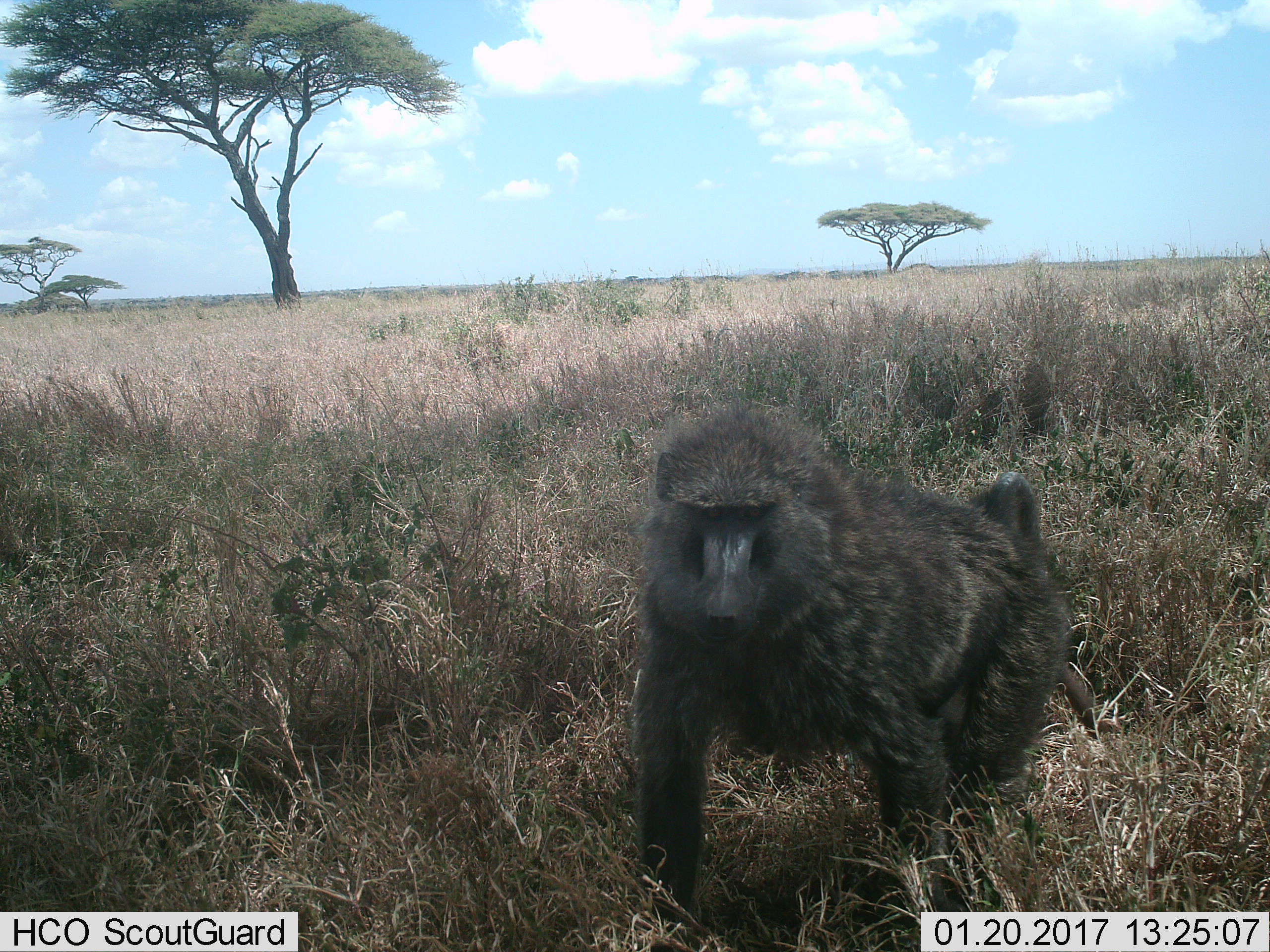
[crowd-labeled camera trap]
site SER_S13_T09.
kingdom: Animalia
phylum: Chordata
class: Mammalia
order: Primates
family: Cercopithecidae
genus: Papio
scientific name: Papio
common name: baboon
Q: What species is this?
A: Baboon (Papio).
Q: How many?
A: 1.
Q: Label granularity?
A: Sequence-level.